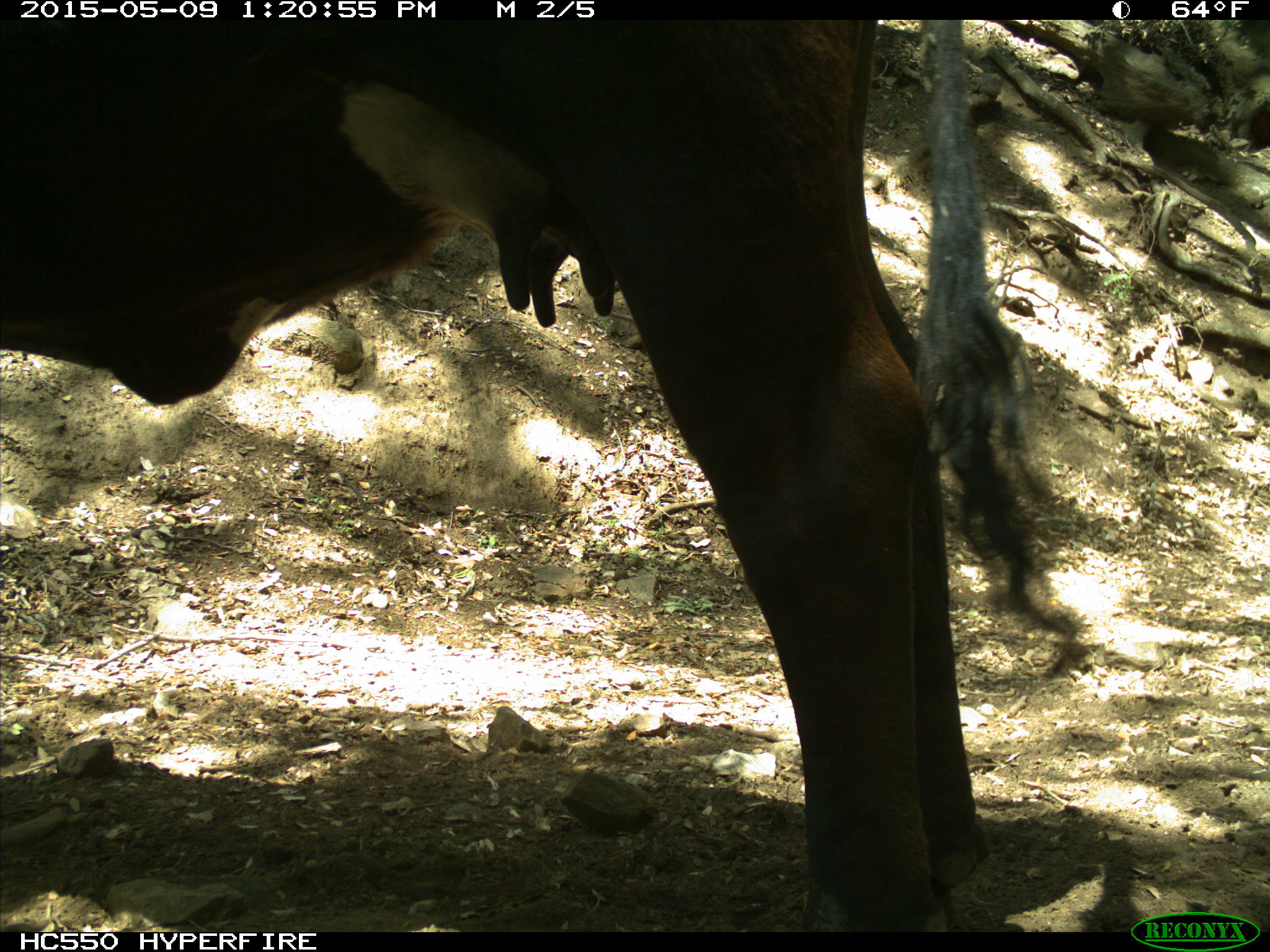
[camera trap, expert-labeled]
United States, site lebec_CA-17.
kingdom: Animalia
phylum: Chordata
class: Mammalia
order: Artiodactyla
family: Bovidae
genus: Bos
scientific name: Bos taurus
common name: domestic cow